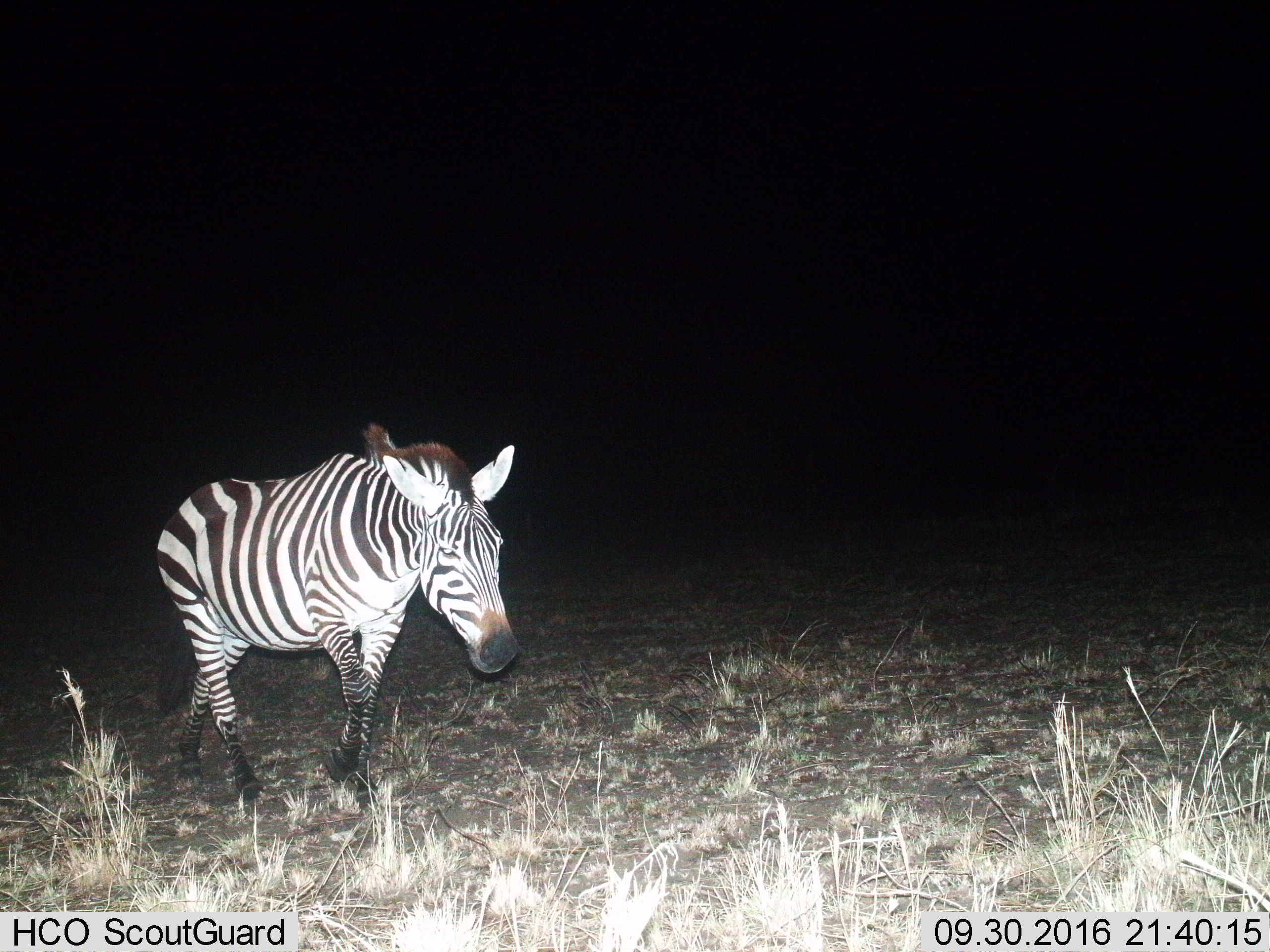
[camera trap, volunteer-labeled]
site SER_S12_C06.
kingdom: Animalia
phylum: Chordata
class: Mammalia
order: Perissodactyla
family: Equidae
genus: Equus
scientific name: Equus quagga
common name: plains zebra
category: zebraplains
Zebraplains (plains zebra) (Equus quagga), count 1. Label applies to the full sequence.